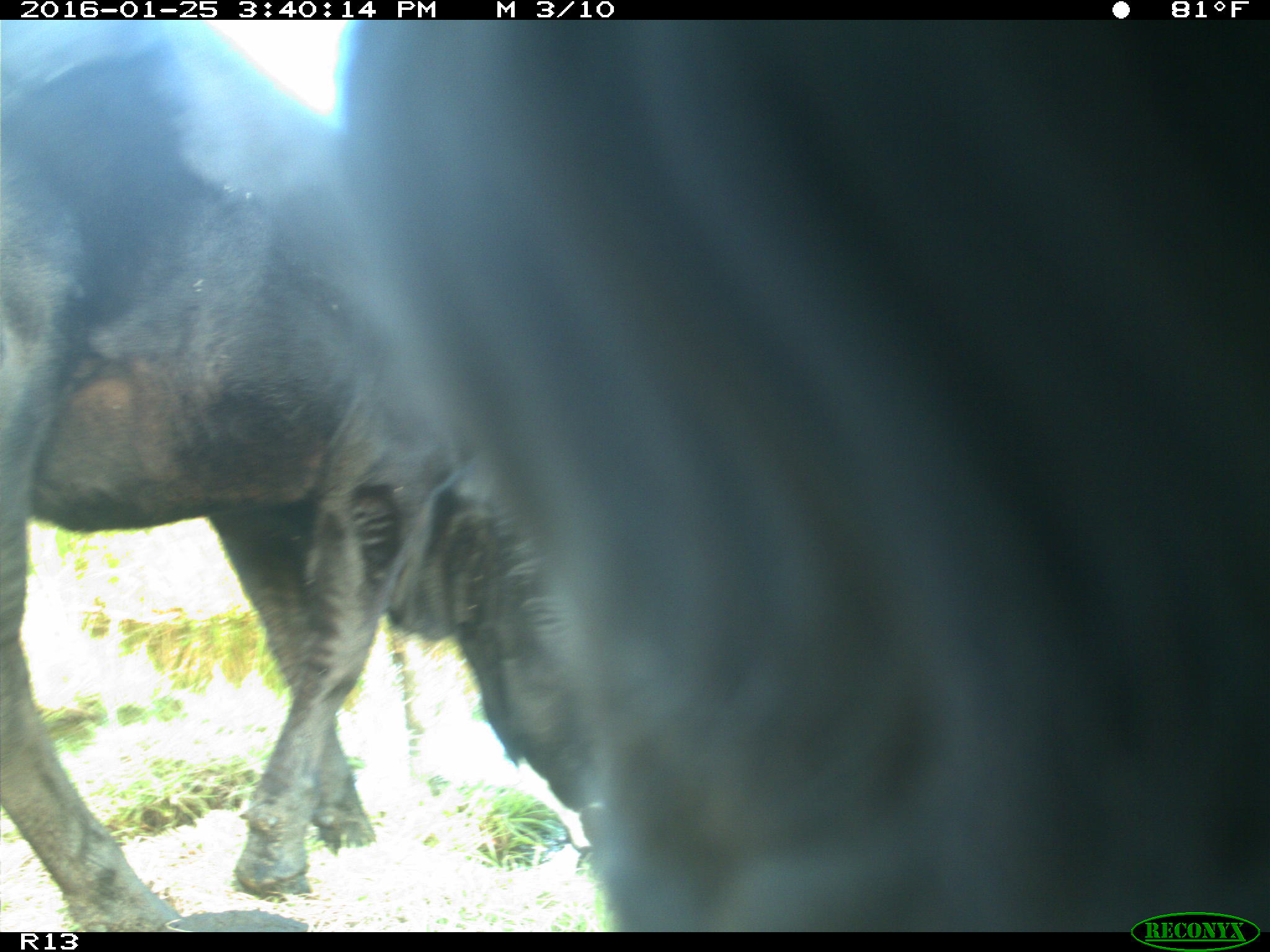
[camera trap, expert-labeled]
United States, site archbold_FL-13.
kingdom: Animalia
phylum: Chordata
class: Mammalia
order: Artiodactyla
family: Bovidae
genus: Bos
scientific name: Bos taurus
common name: domestic cow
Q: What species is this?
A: Bos taurus (domestic cow).